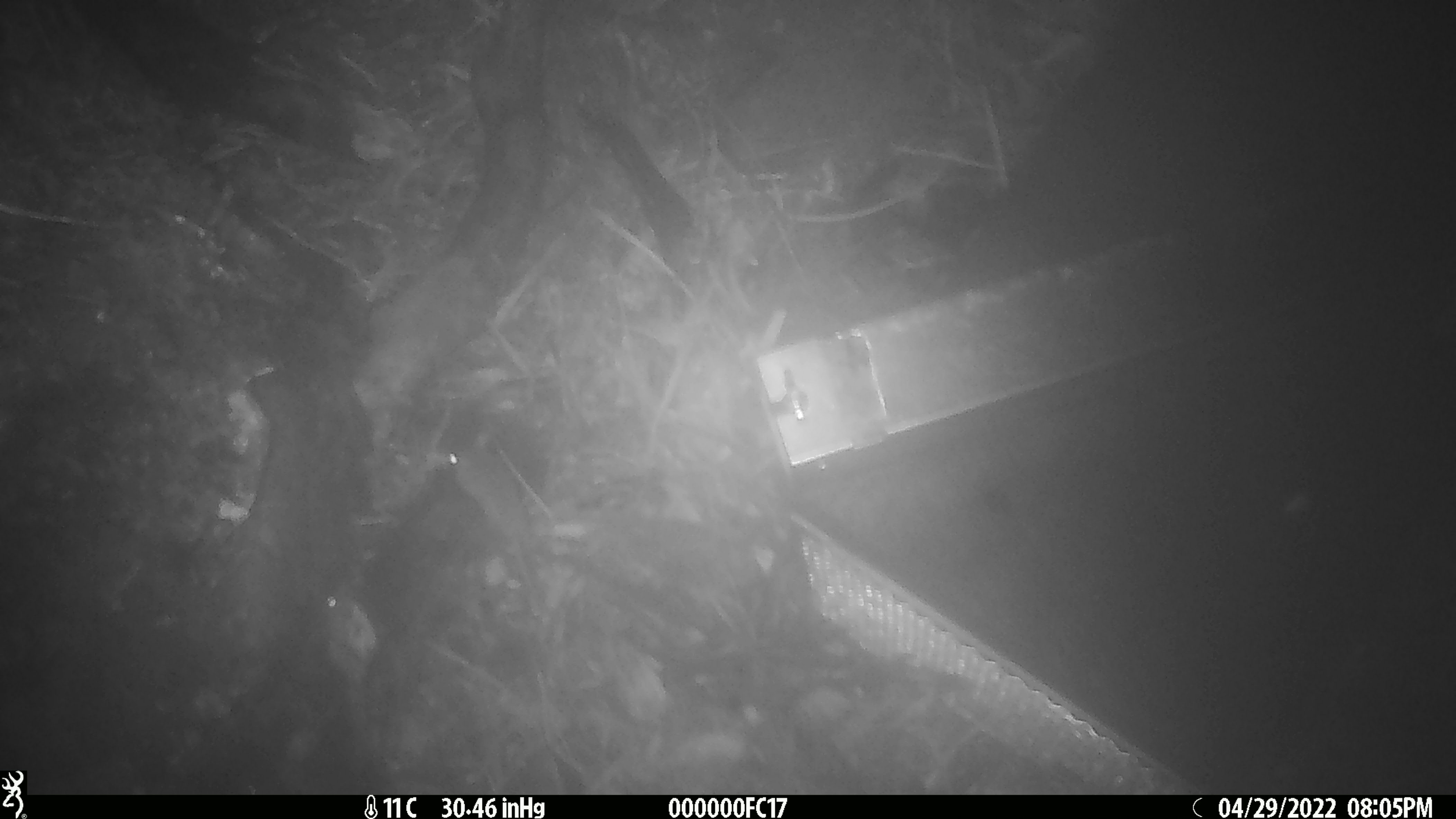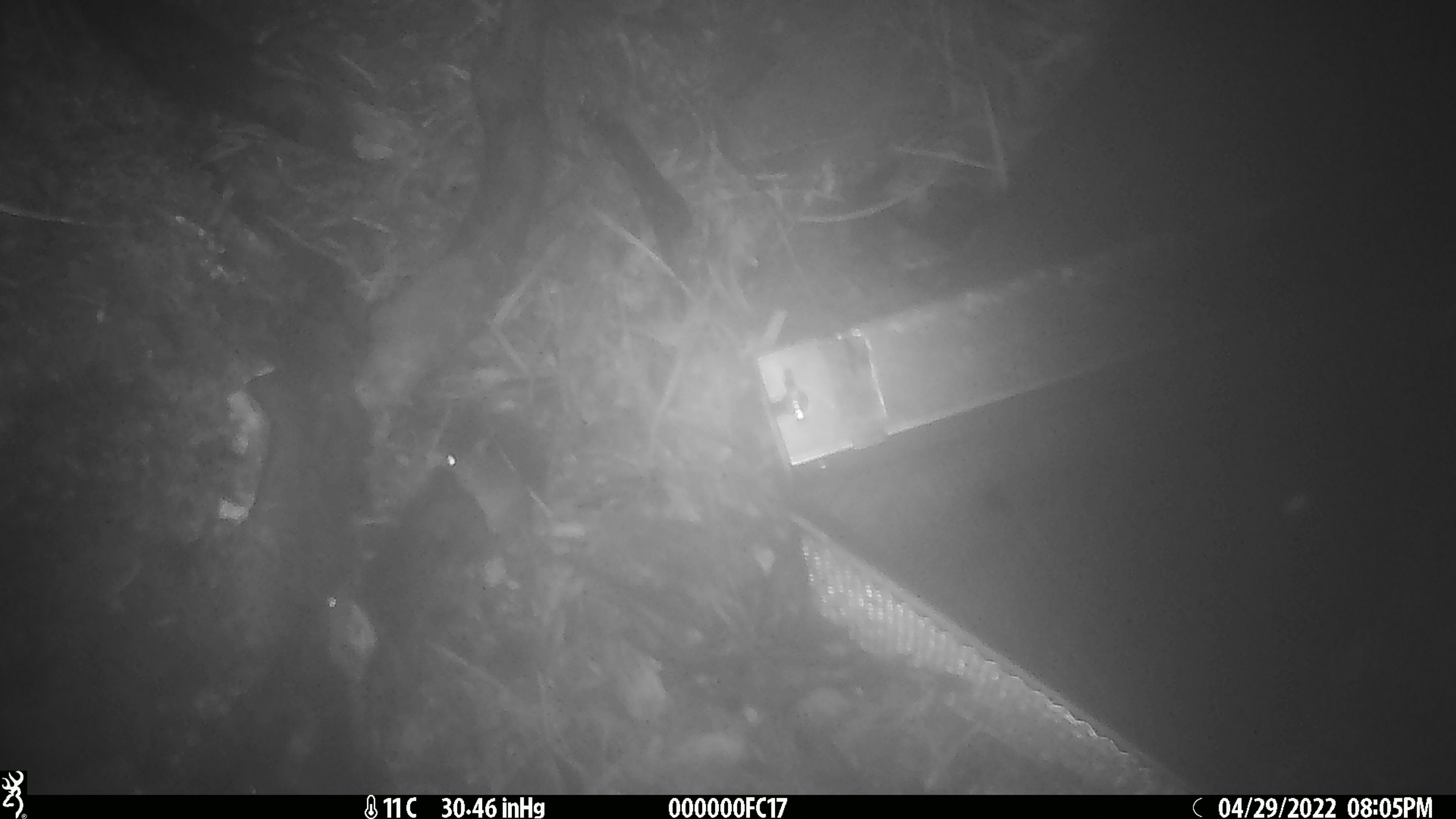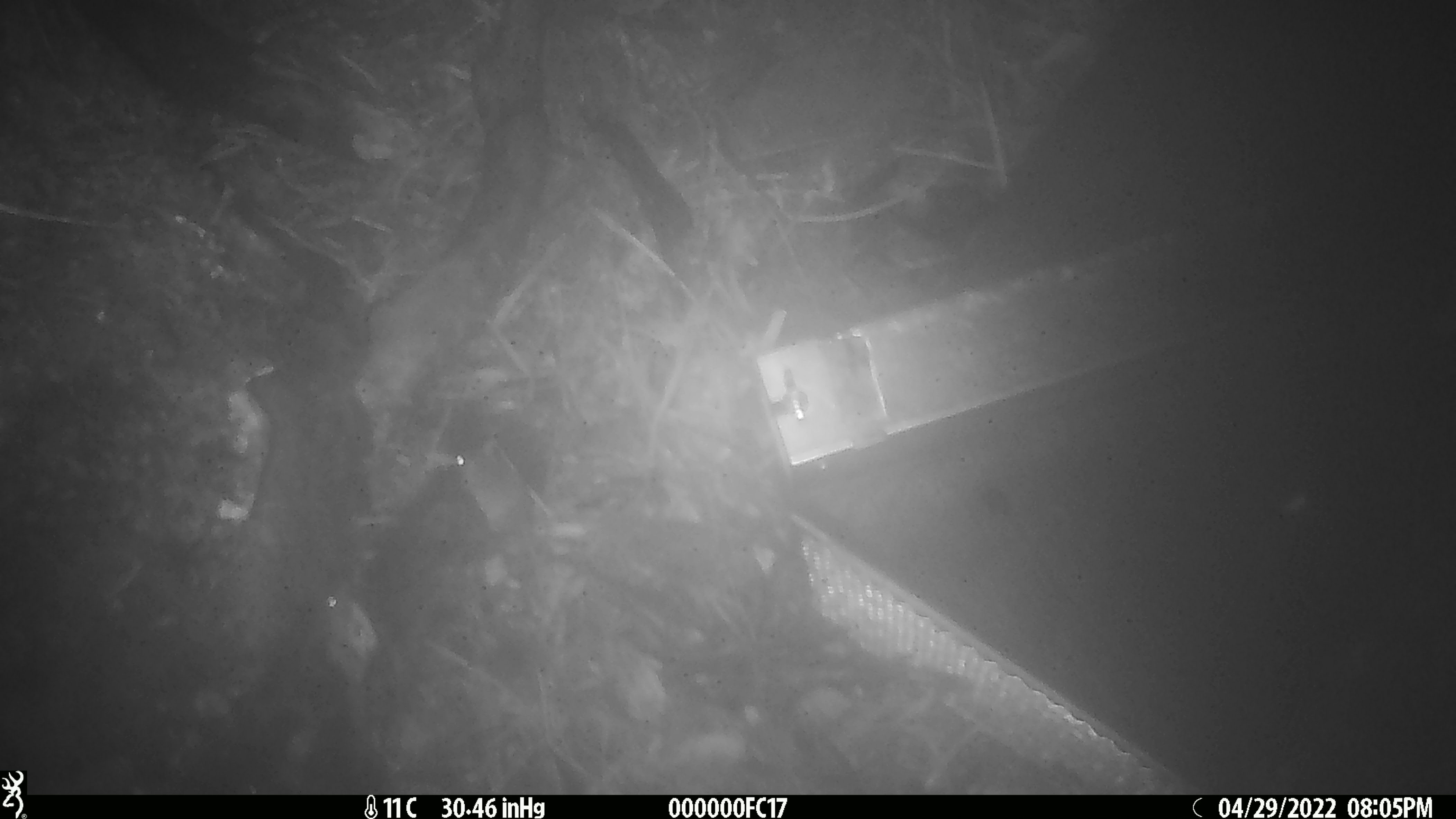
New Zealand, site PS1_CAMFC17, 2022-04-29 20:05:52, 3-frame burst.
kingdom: Animalia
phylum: Chordata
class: Mammalia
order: Rodentia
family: Muridae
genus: Mus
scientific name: Mus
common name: mouse